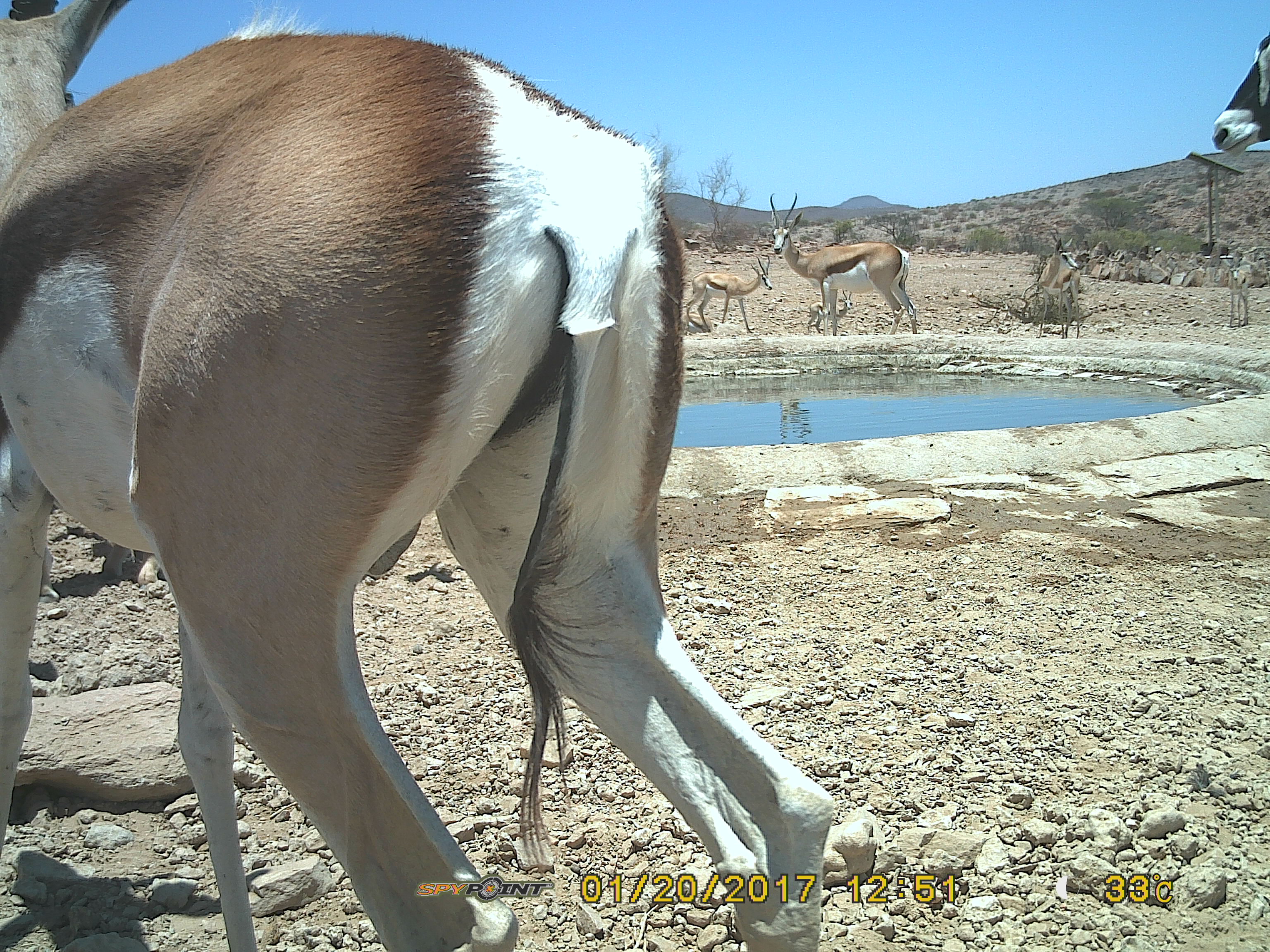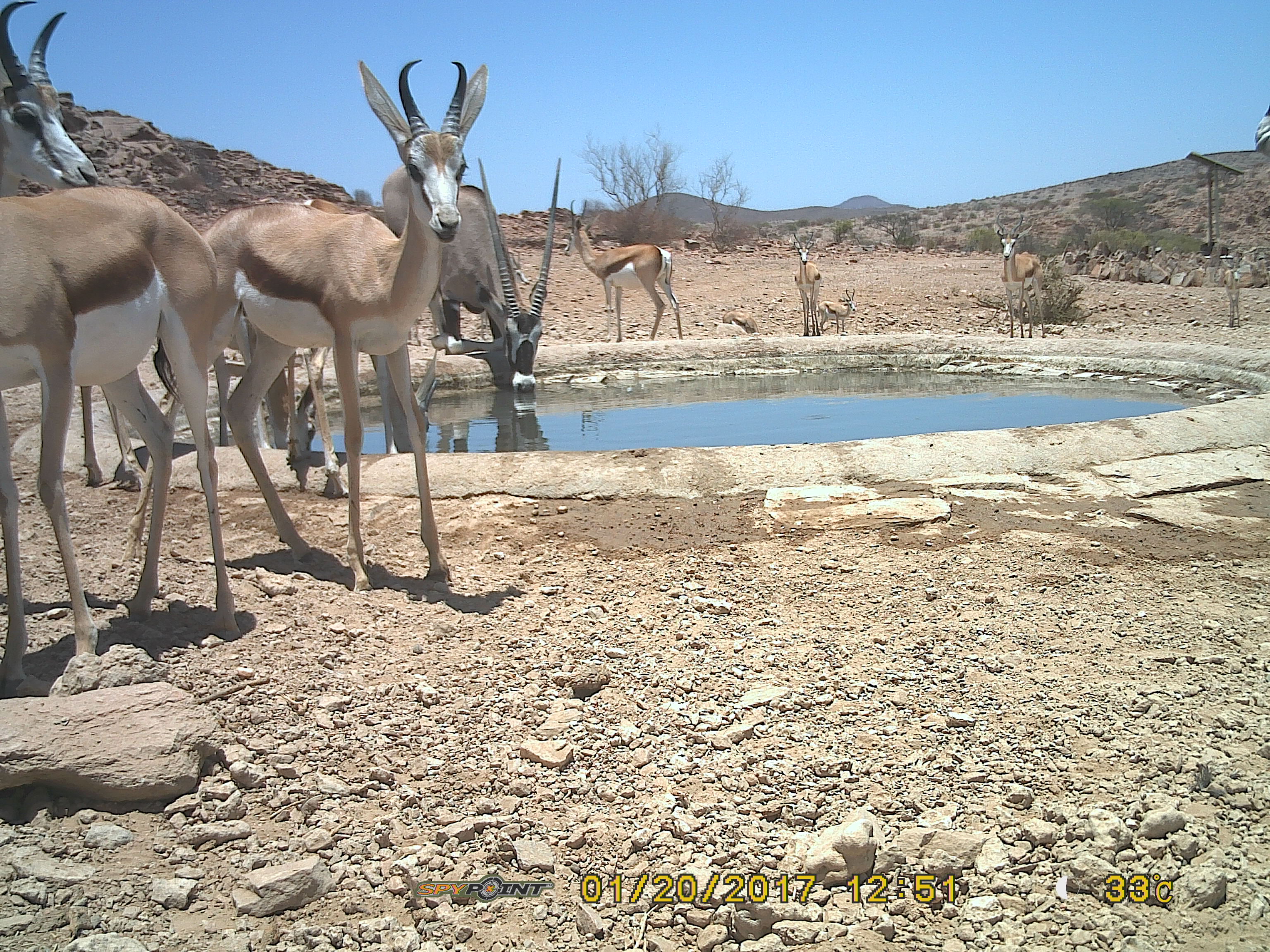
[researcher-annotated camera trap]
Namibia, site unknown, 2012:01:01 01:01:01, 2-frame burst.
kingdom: Animalia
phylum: Chordata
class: Mammalia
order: Artiodactyla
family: Bovidae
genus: Antidorcas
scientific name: Antidorcas marsupialis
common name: springbok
Antidorcas marsupialis (springbok).